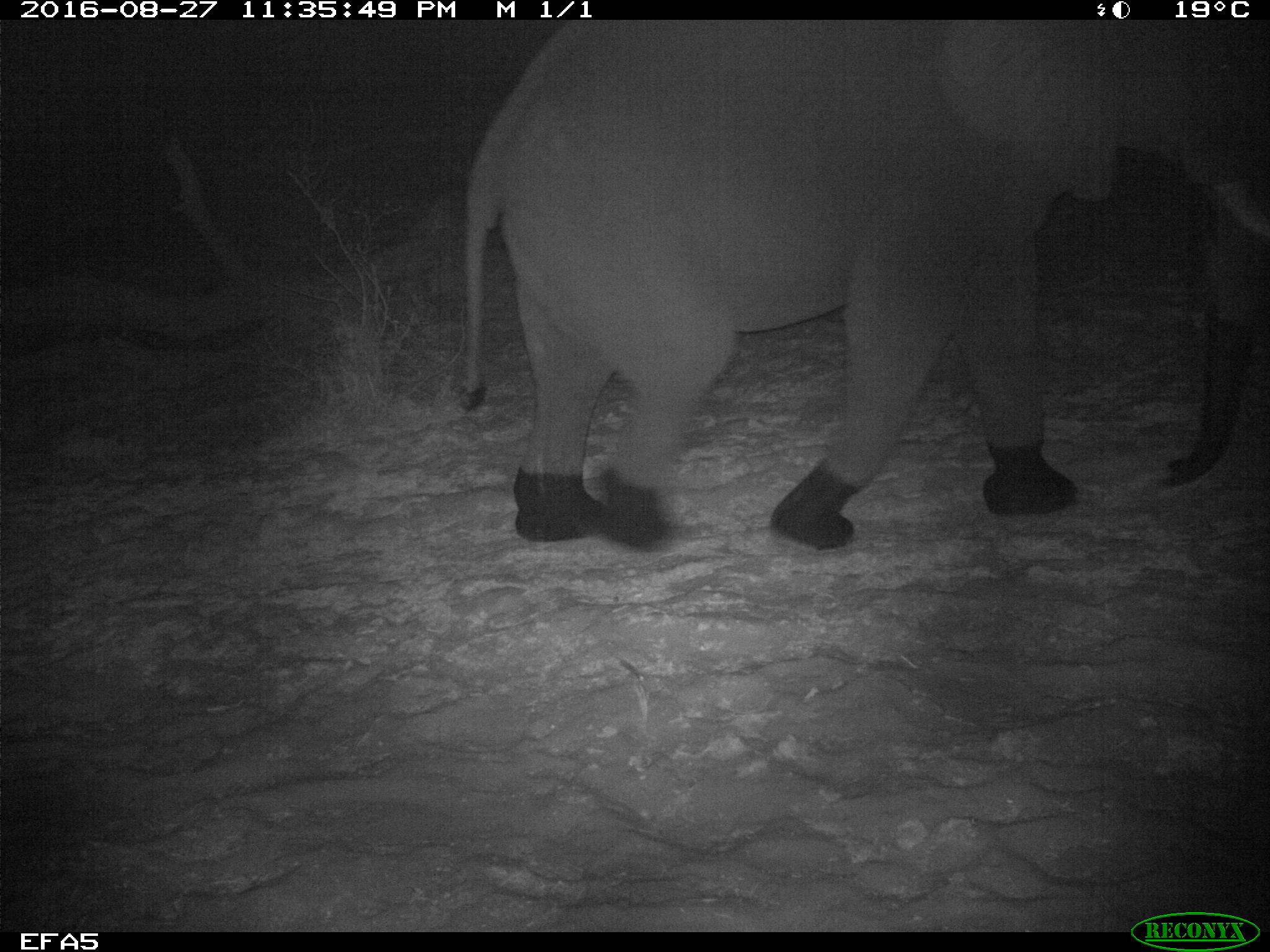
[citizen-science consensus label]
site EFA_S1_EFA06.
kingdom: Animalia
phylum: Chordata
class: Mammalia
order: Proboscidea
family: Elephantidae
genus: Loxodonta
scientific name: Loxodonta africana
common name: african bush elephant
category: elephant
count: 1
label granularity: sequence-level